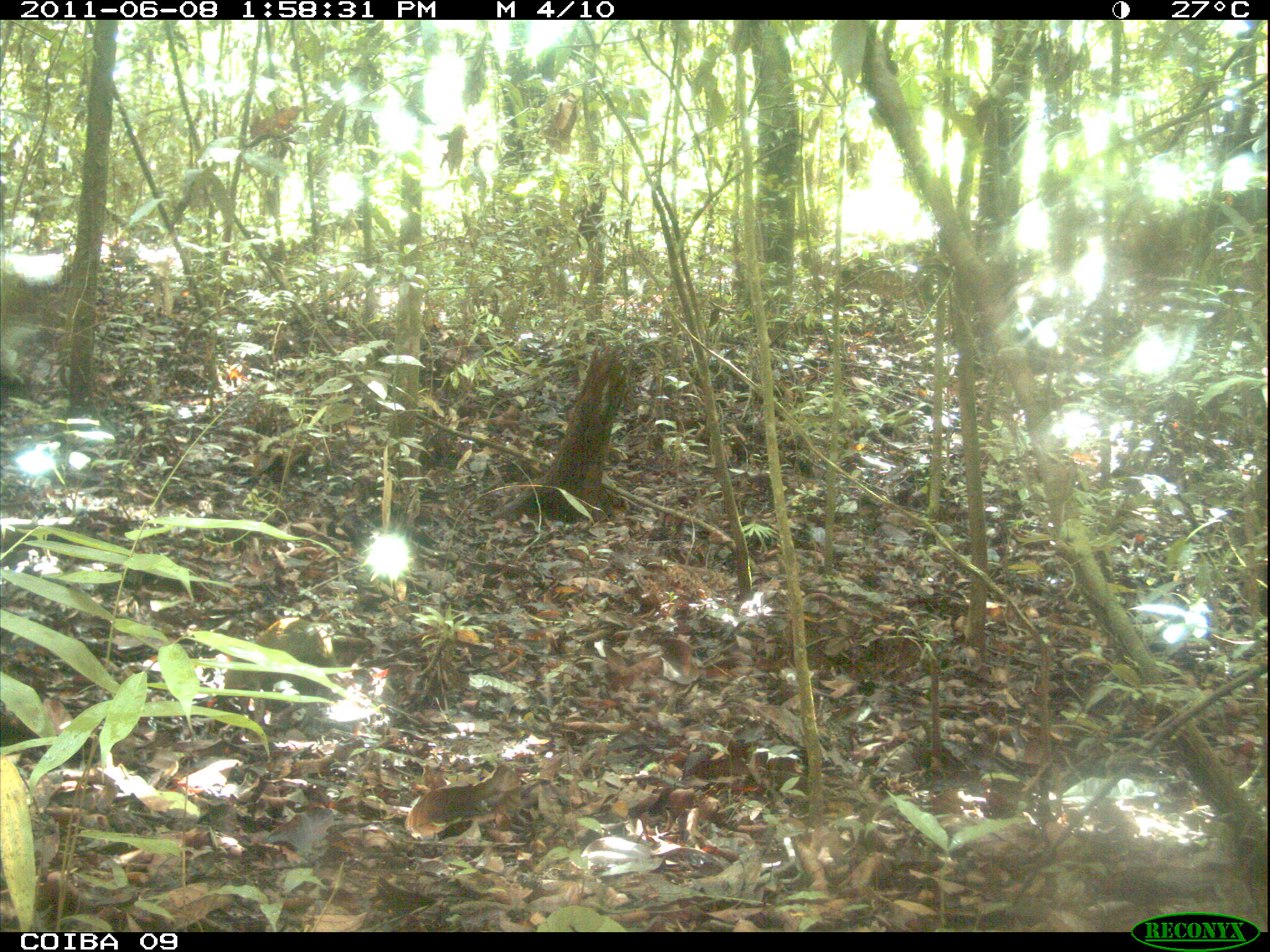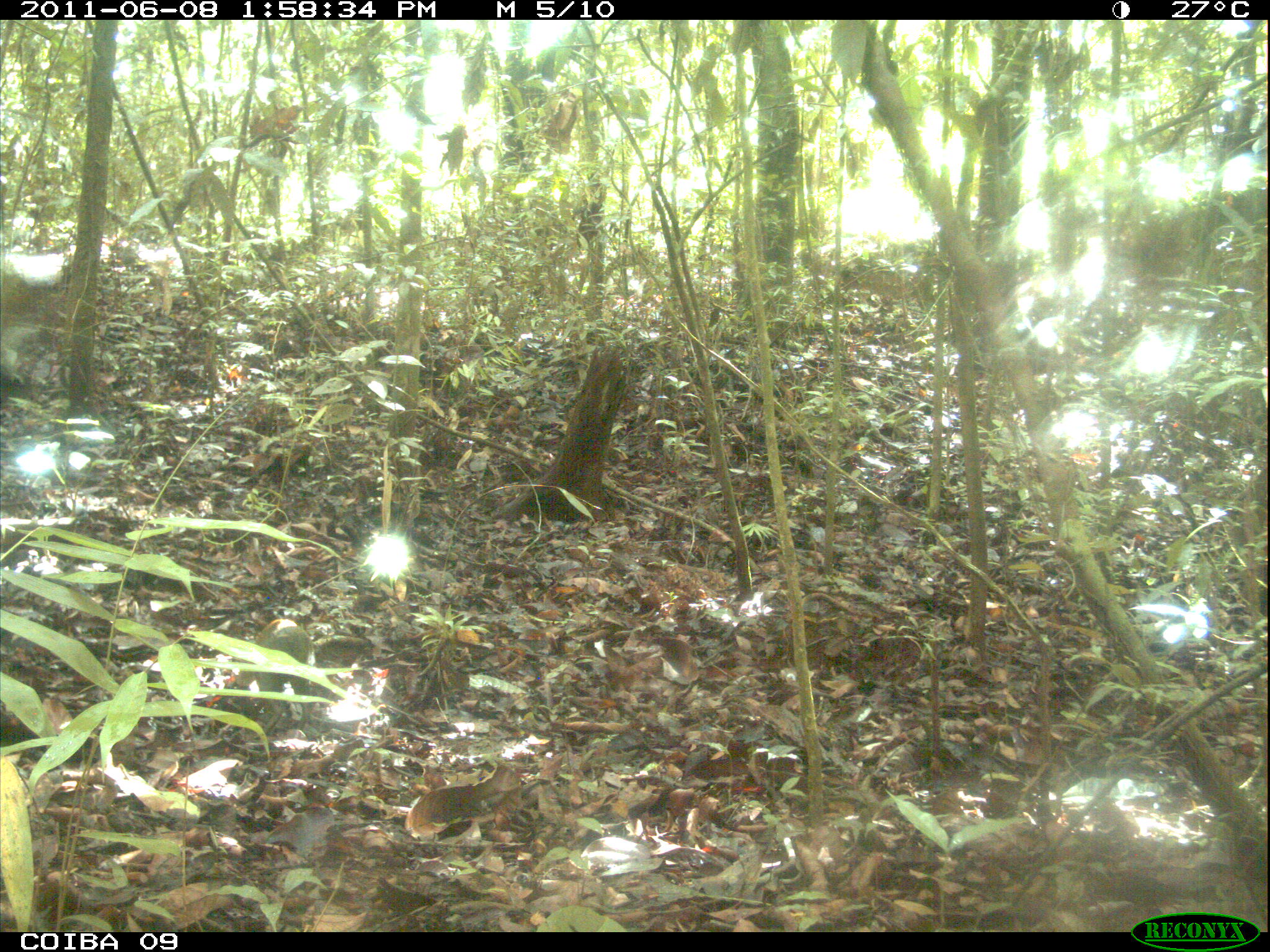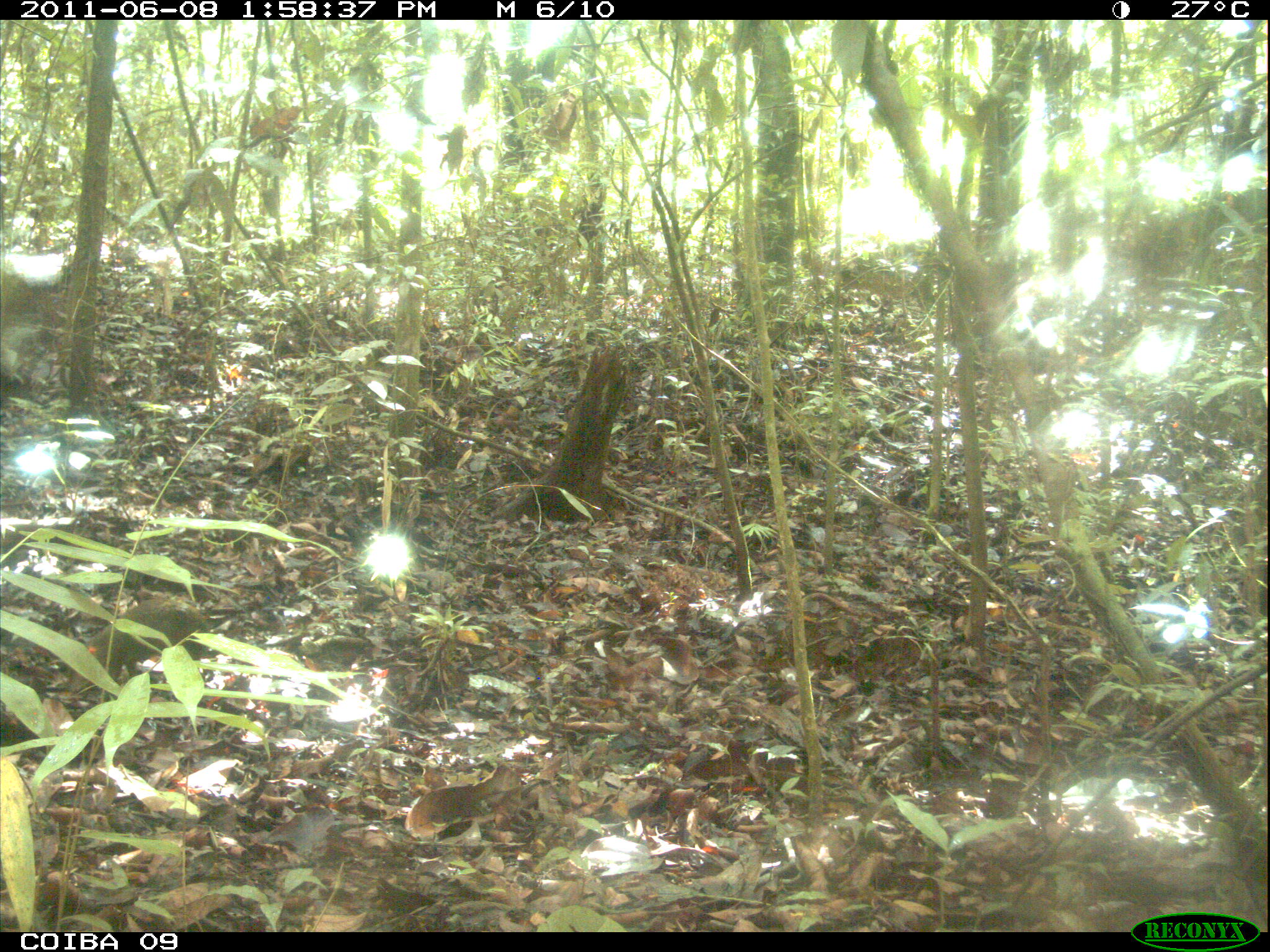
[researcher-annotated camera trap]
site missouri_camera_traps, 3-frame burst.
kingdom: Animalia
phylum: Chordata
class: Mammalia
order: Rodentia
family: Dasyproctidae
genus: Dasyprocta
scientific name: Dasyprocta coibae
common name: coiban agouti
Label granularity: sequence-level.